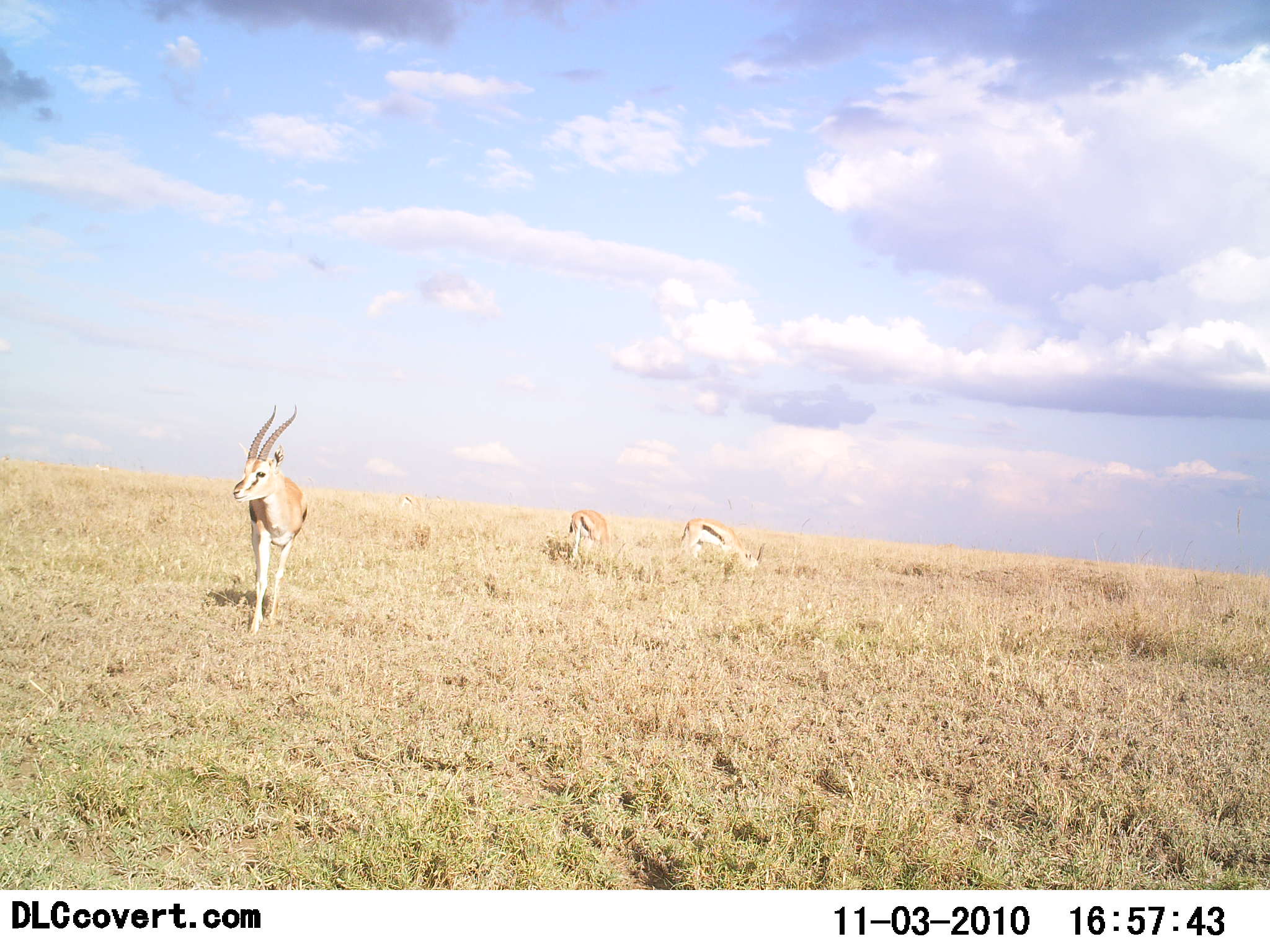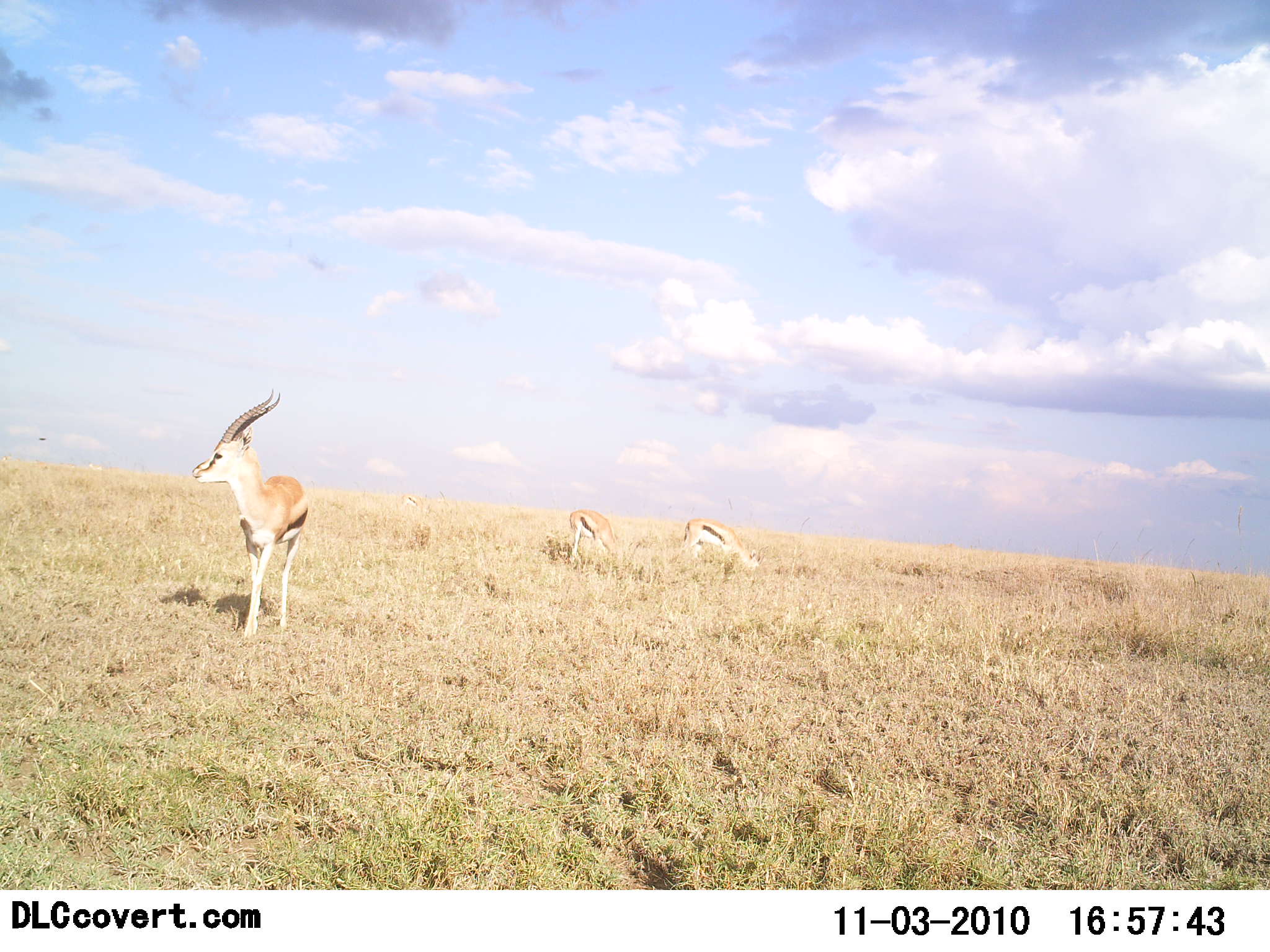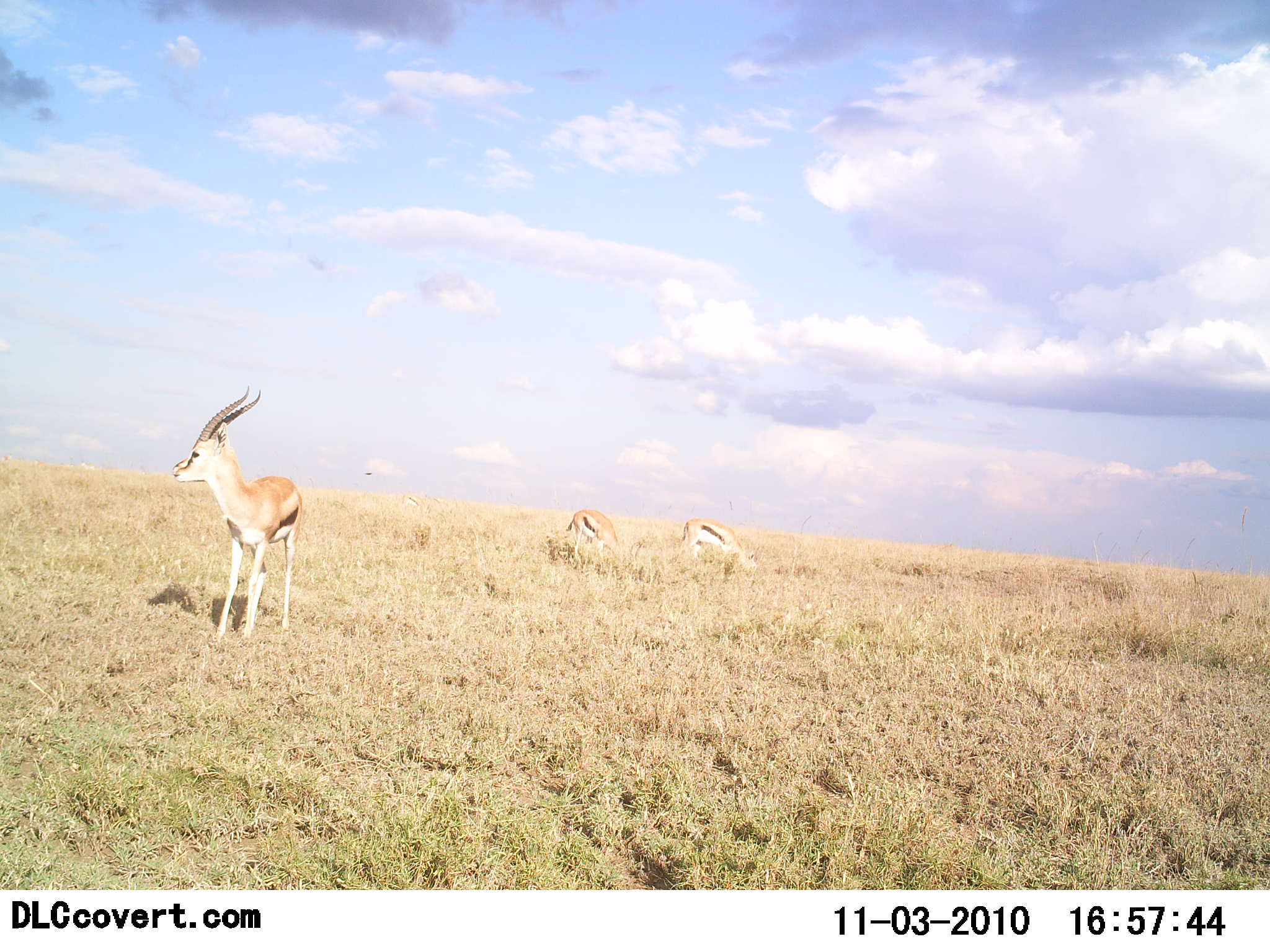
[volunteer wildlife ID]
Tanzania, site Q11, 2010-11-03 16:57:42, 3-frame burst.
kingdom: Animalia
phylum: Chordata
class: Mammalia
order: Artiodactyla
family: Bovidae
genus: Eudorcas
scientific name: Eudorcas thomsonii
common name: thomson's gazelle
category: gazellethomsons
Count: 3.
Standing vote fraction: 77%.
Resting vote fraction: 0%.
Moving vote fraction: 62%.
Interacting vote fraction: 8%.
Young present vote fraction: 0%.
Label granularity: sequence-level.